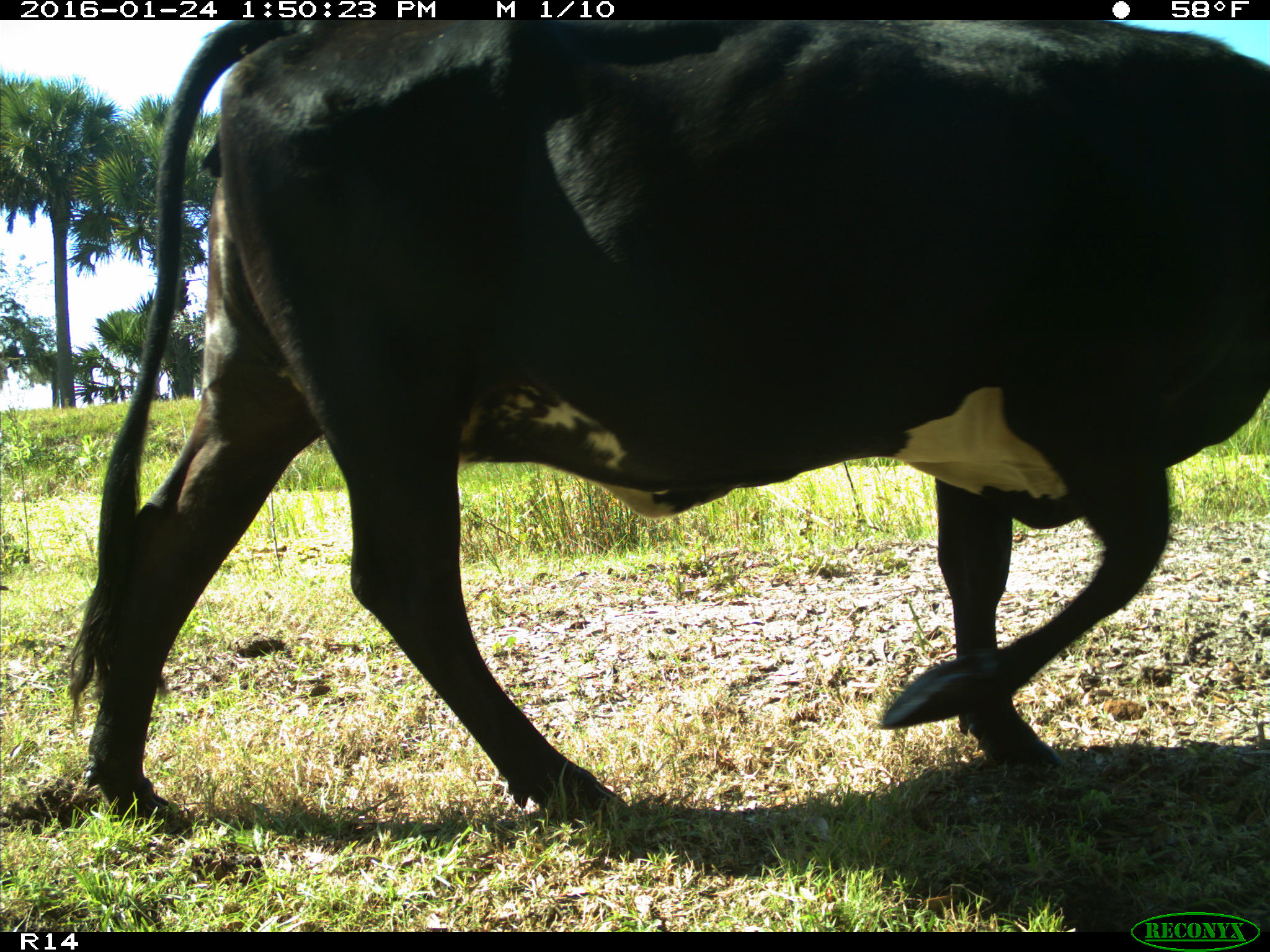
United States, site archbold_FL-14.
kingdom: Animalia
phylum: Chordata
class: Mammalia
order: Artiodactyla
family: Bovidae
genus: Bos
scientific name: Bos taurus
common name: domestic cow